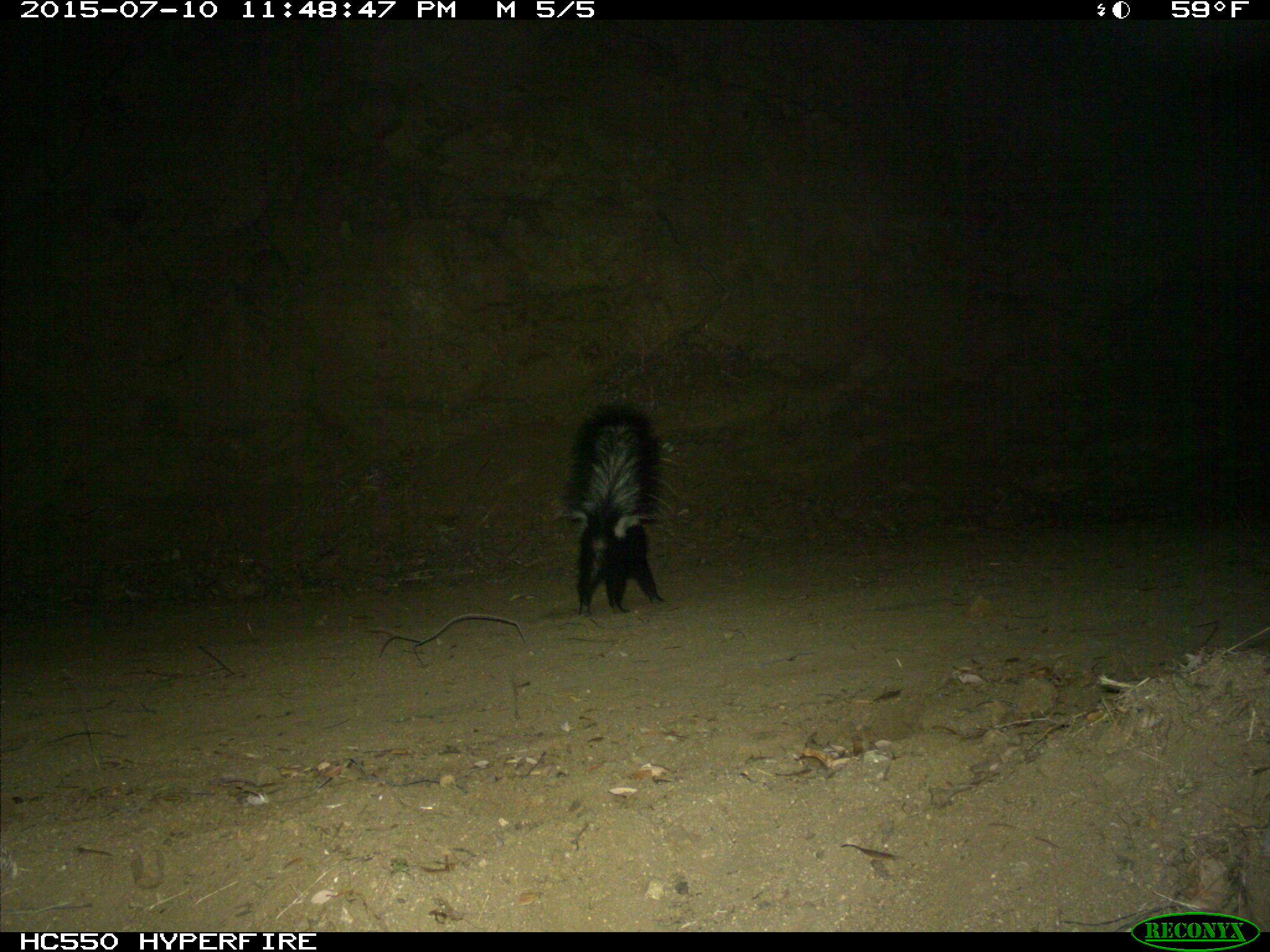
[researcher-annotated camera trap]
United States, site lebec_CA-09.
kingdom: Animalia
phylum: Chordata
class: Mammalia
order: Carnivora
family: Mephitidae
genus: Mephitis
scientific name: Mephitis mephitis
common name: striped skunk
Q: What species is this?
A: Mephitis mephitis (striped skunk).